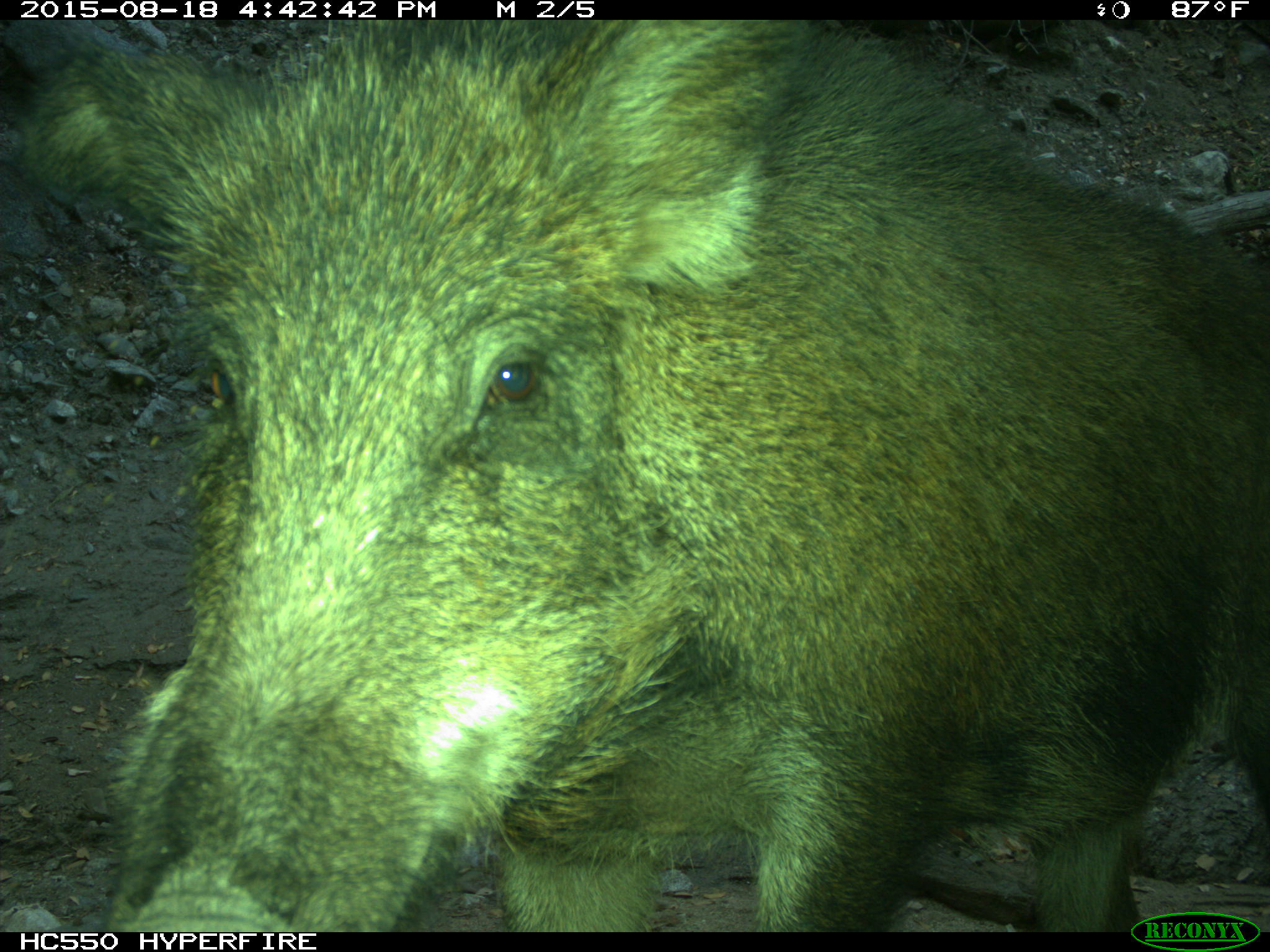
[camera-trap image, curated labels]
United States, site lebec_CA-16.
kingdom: Animalia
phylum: Chordata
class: Mammalia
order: Artiodactyla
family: Suidae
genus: Sus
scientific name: Sus scrofa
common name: wild boar